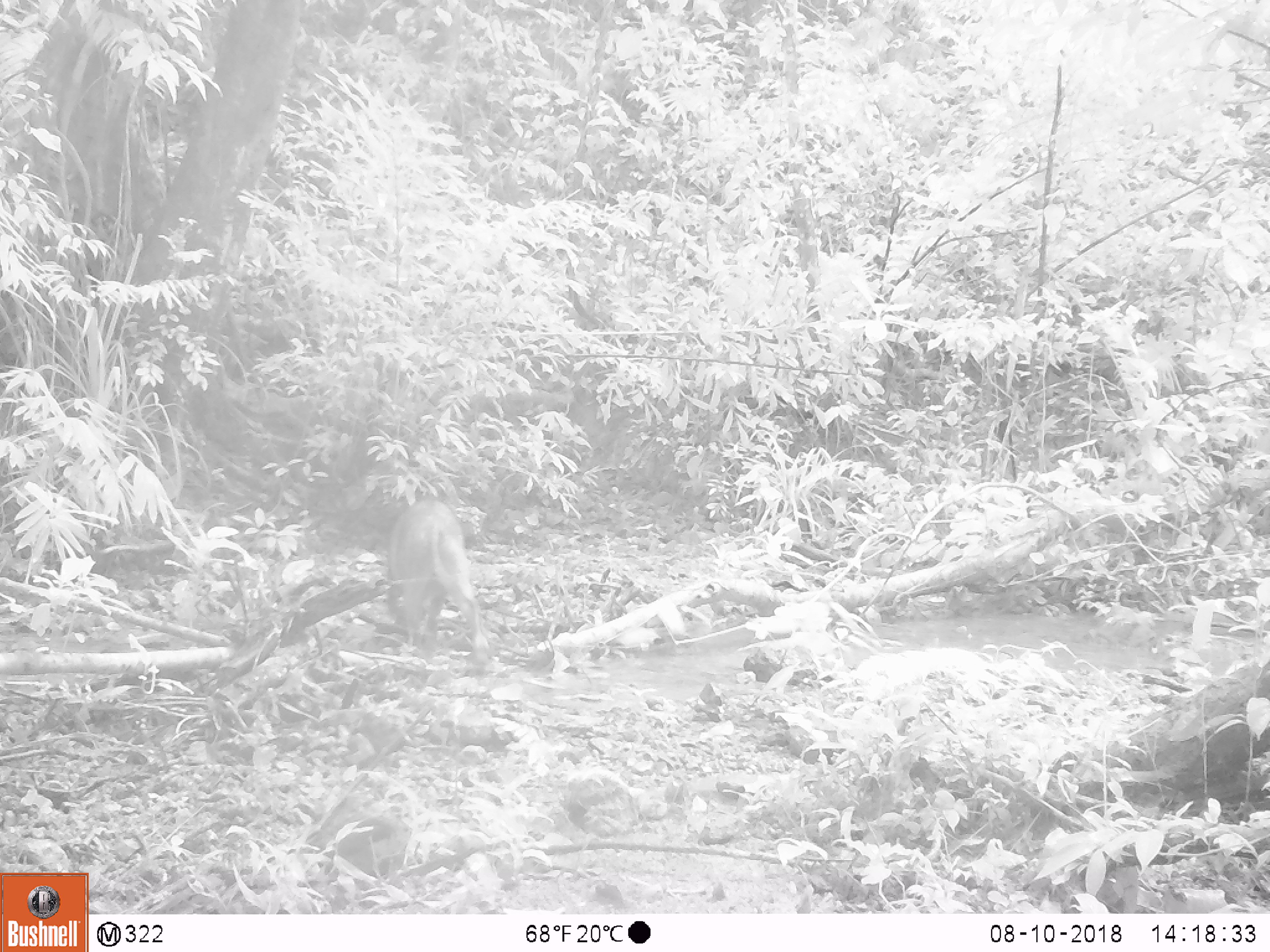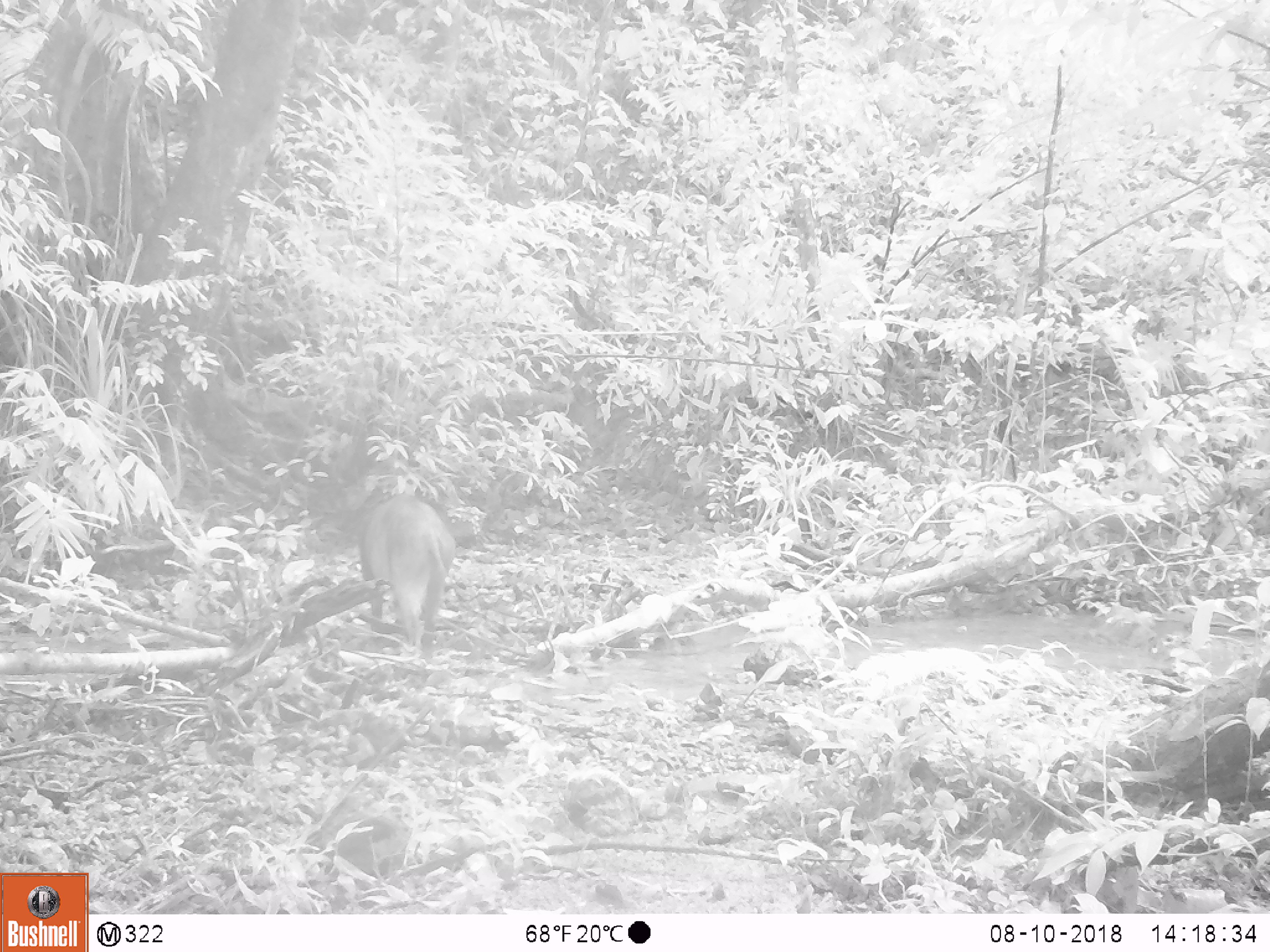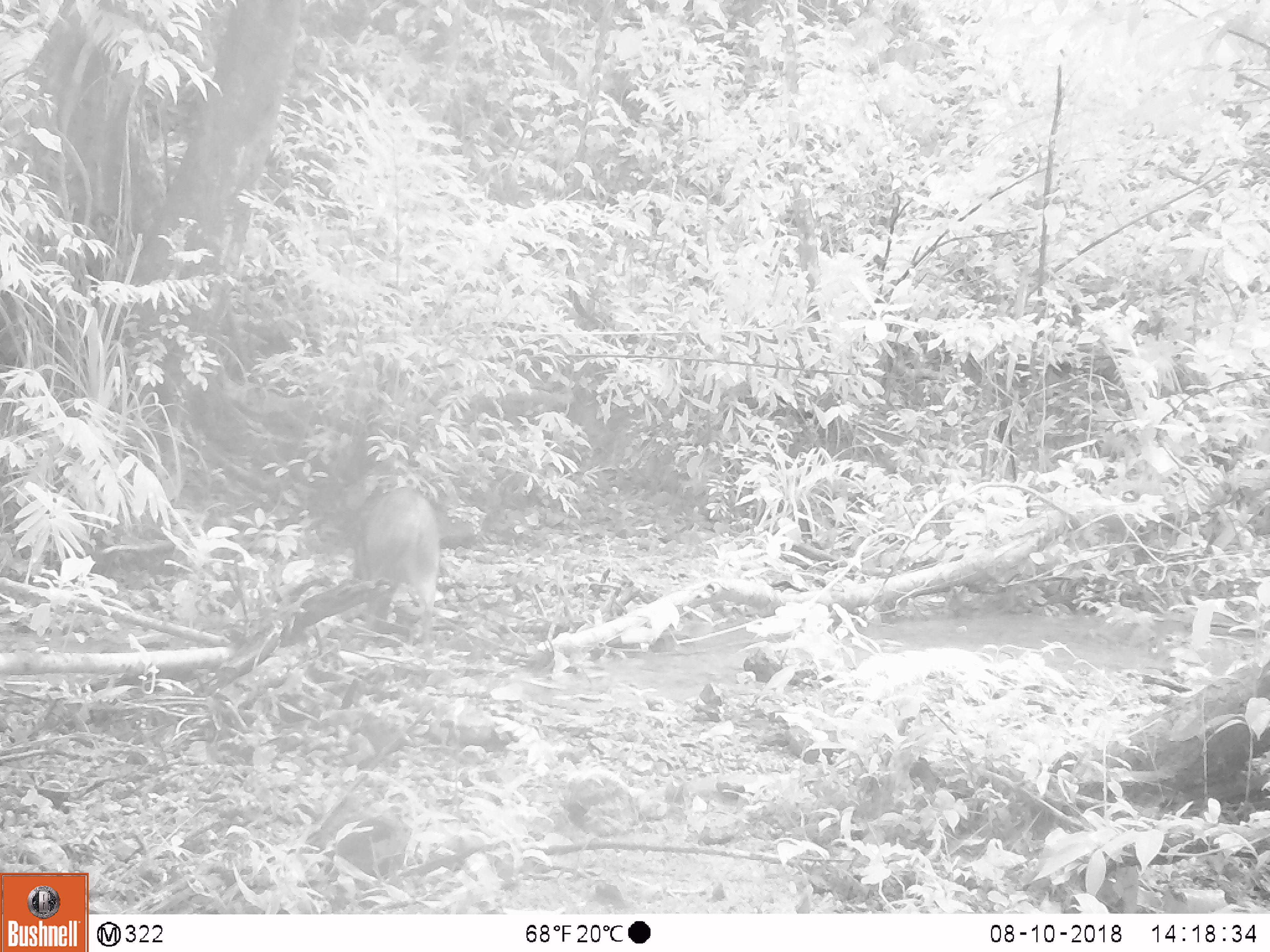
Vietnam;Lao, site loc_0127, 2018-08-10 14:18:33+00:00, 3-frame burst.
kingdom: Animalia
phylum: Chordata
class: Mammalia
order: Artiodactyla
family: Suidae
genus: Sus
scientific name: Sus scrofa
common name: eurasian wild pig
Eurasian wild pig (Sus scrofa). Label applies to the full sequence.